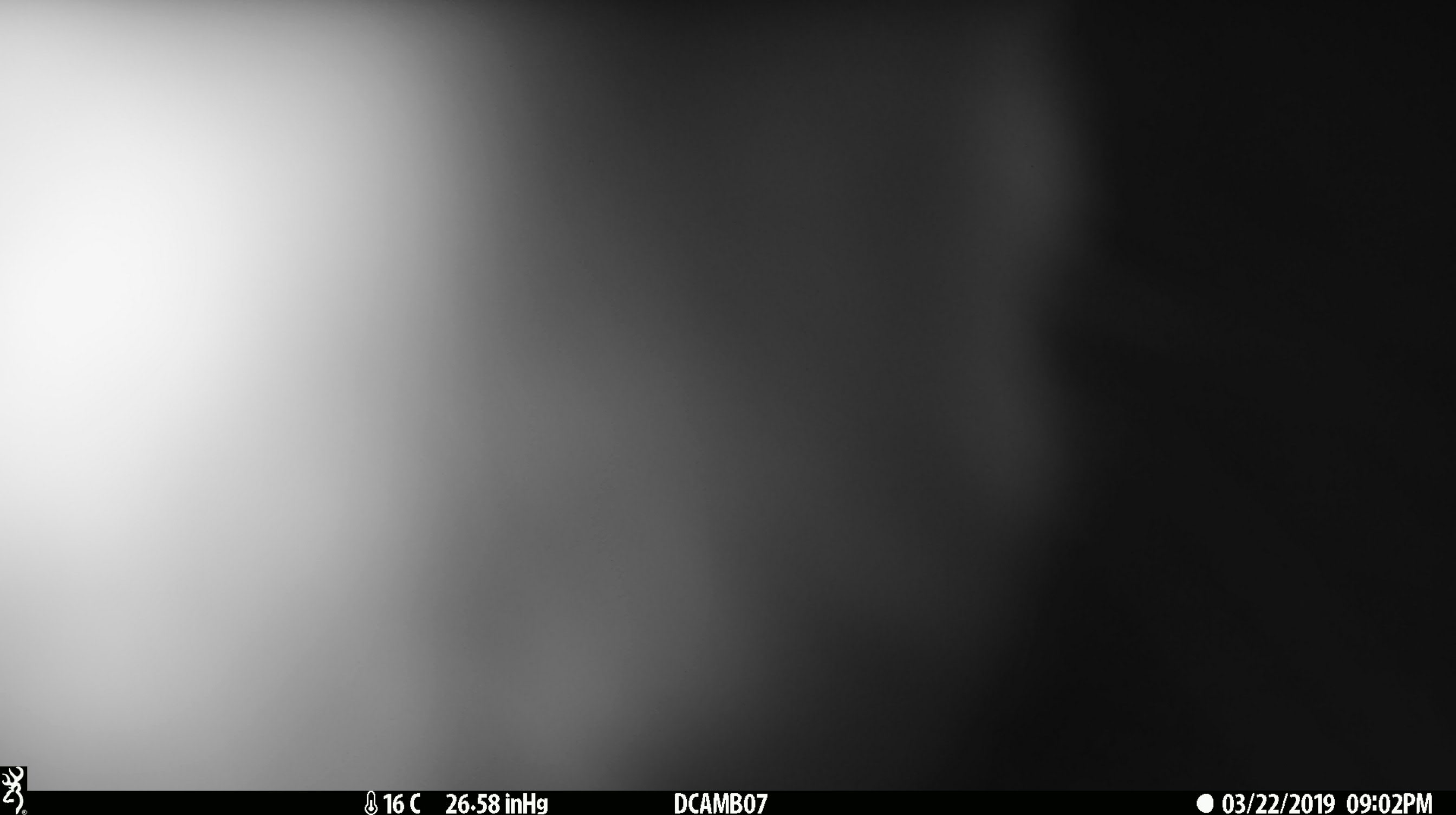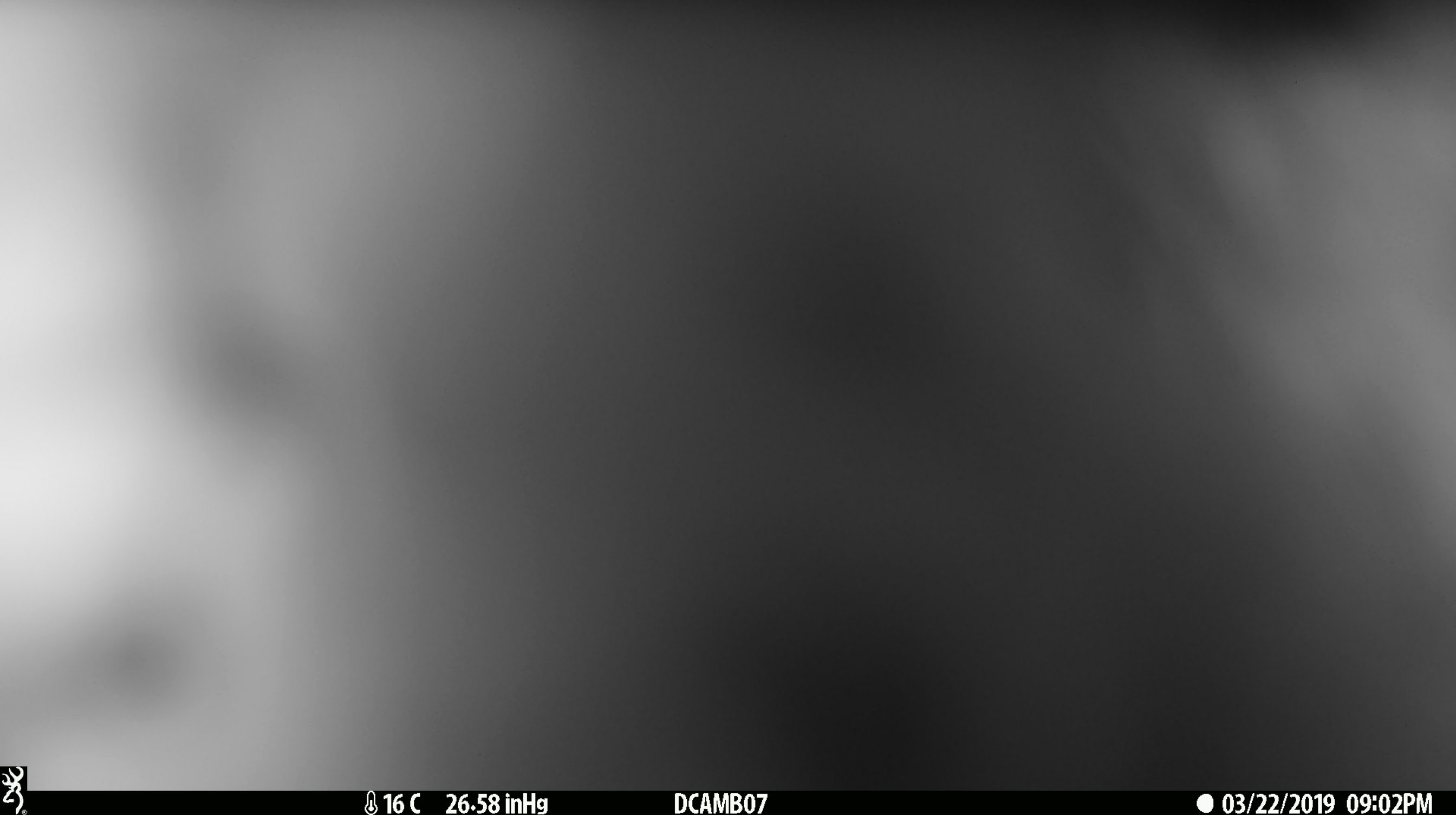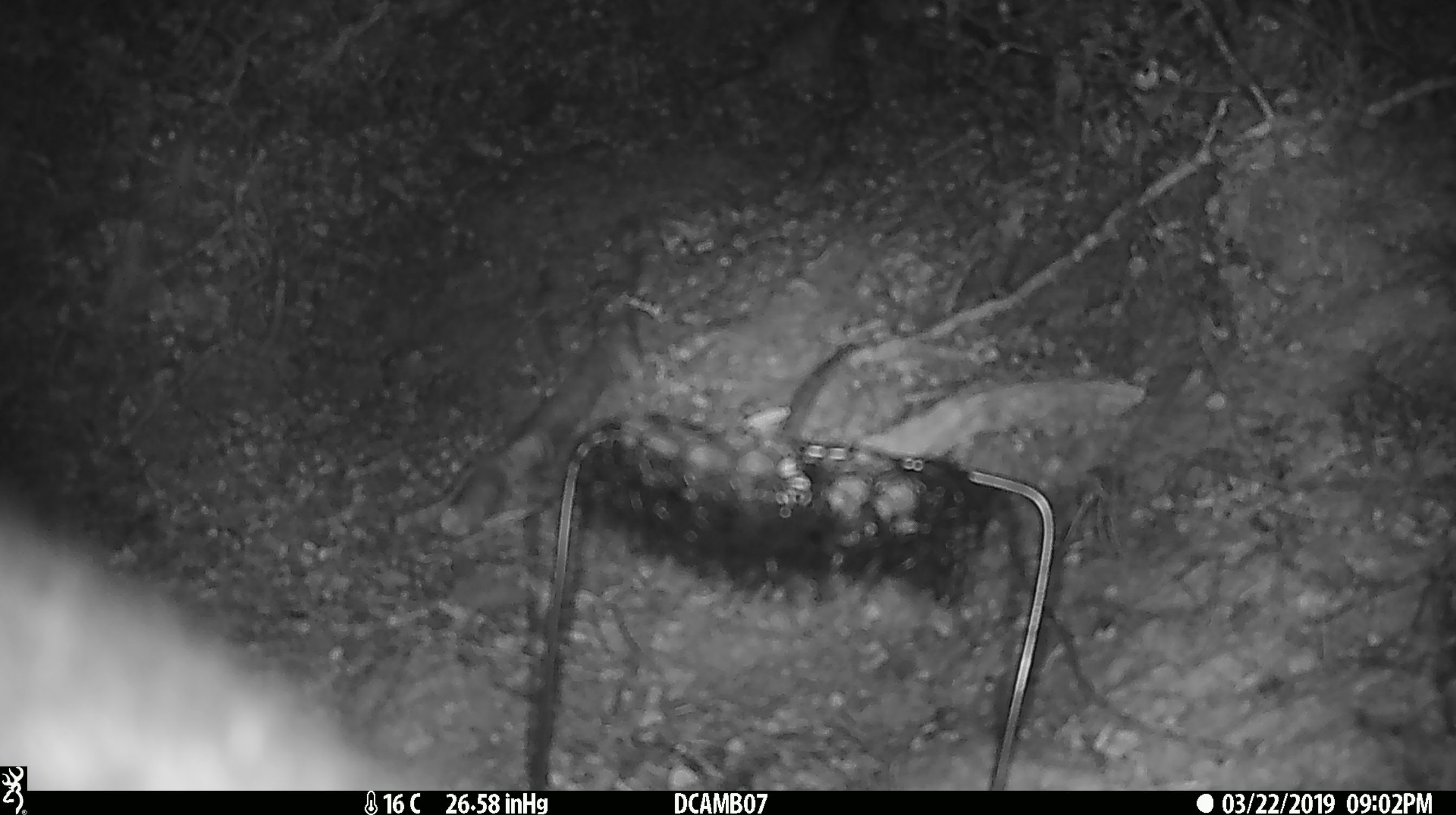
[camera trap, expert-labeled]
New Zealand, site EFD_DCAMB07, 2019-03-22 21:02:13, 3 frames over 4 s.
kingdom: Animalia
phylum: Chordata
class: Mammalia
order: Diprotodontia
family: Phalangeridae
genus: Trichosurus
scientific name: Trichosurus vulpecula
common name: common brushtail possum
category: possum